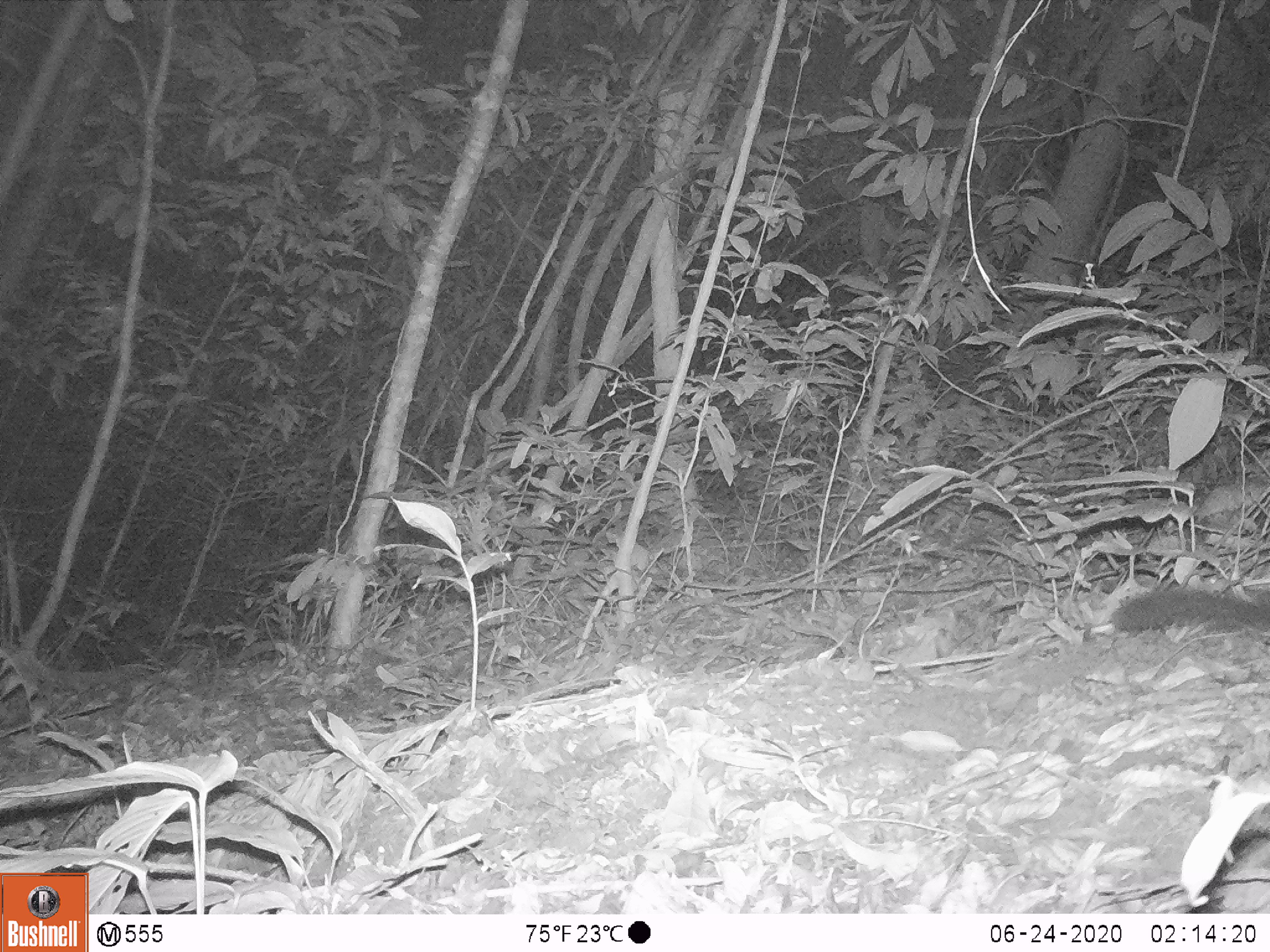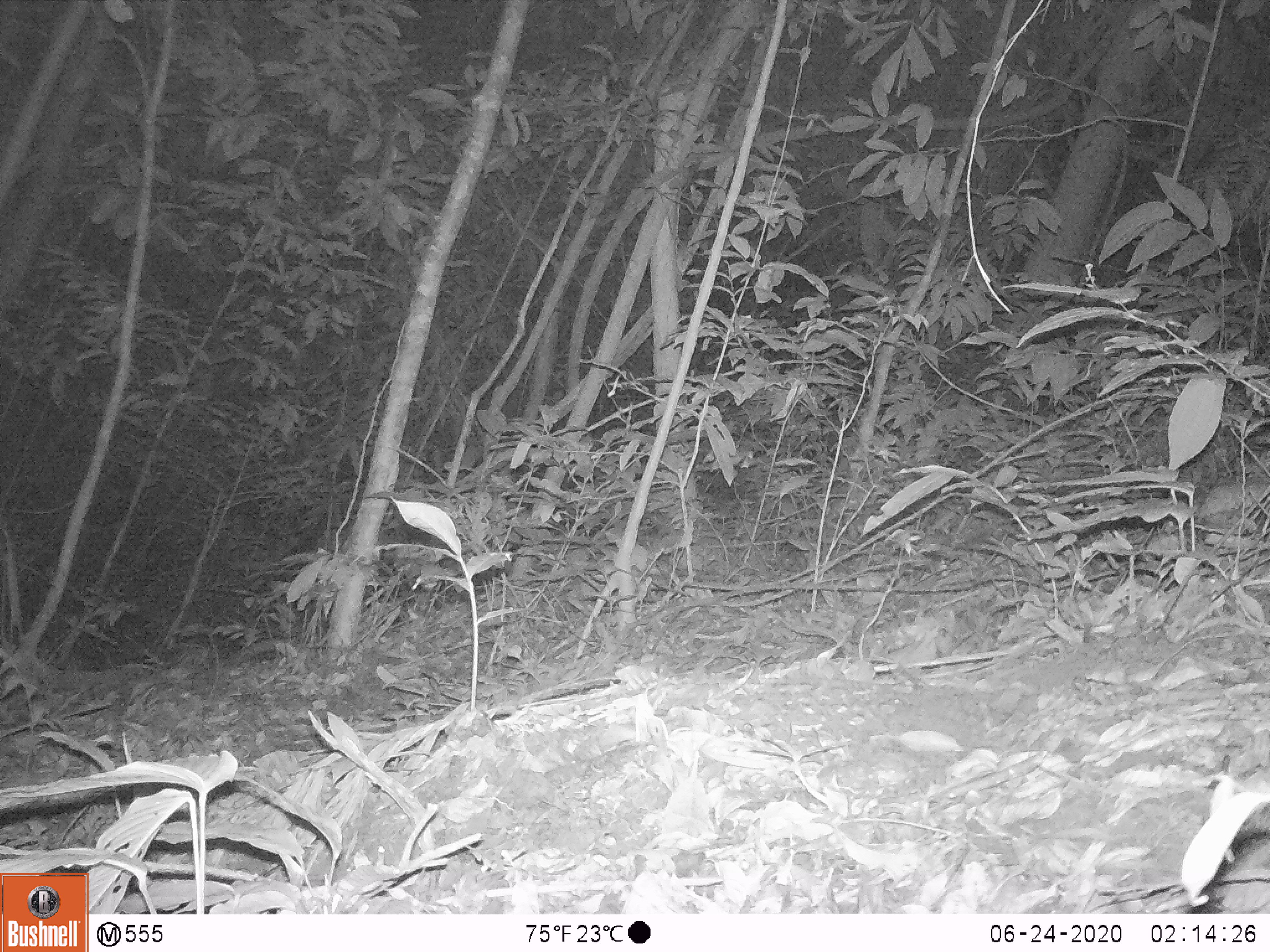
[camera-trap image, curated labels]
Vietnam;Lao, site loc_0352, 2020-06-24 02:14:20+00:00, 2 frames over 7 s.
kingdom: Animalia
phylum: Chordata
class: Mammalia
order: Carnivora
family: Viverridae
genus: Paguma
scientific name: Paguma larvata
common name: masked palm civet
Masked palm civet (Paguma larvata). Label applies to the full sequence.